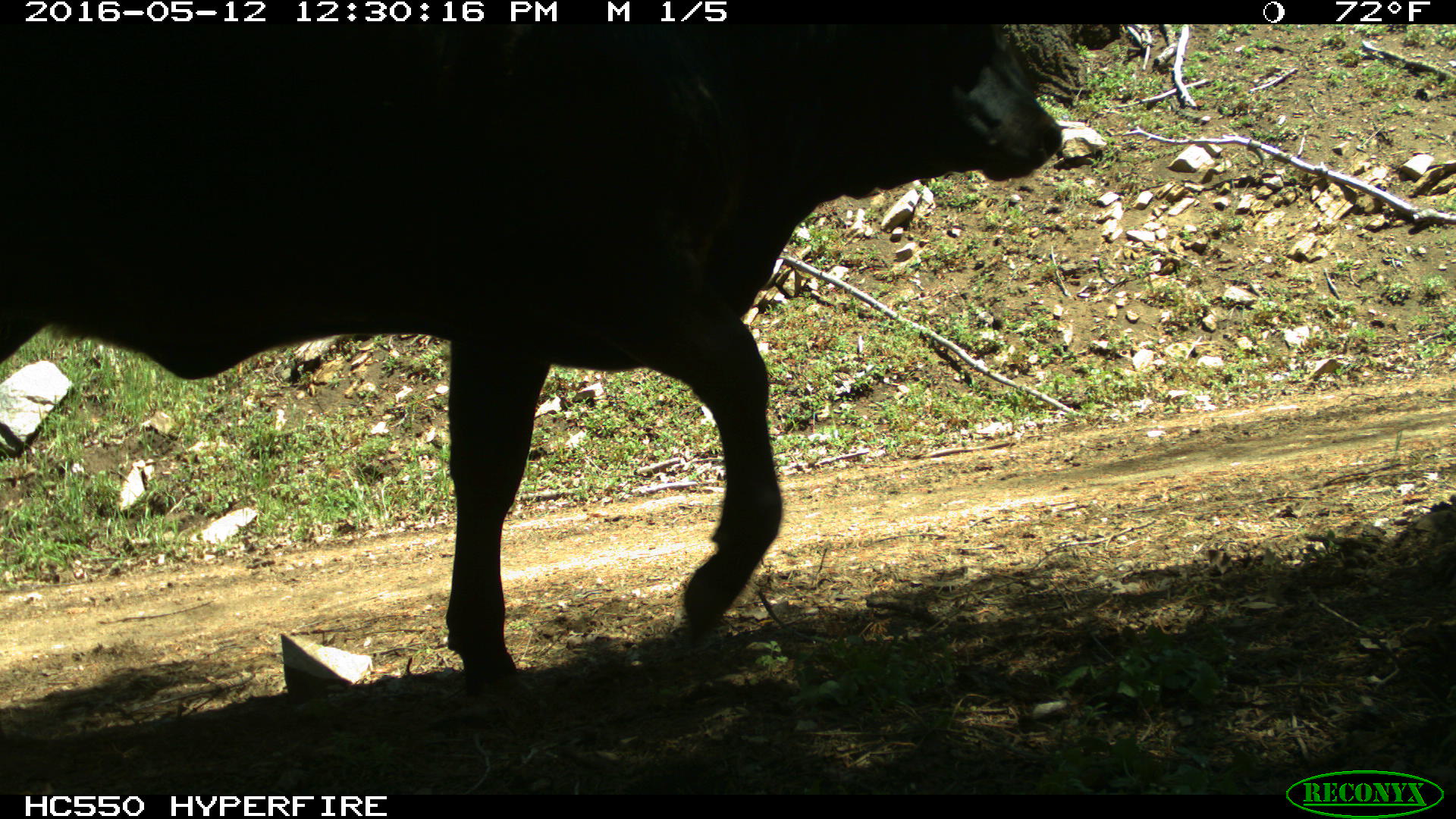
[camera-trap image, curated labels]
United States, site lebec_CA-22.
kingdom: Animalia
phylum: Chordata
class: Mammalia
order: Artiodactyla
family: Bovidae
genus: Bos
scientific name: Bos taurus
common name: domestic cow